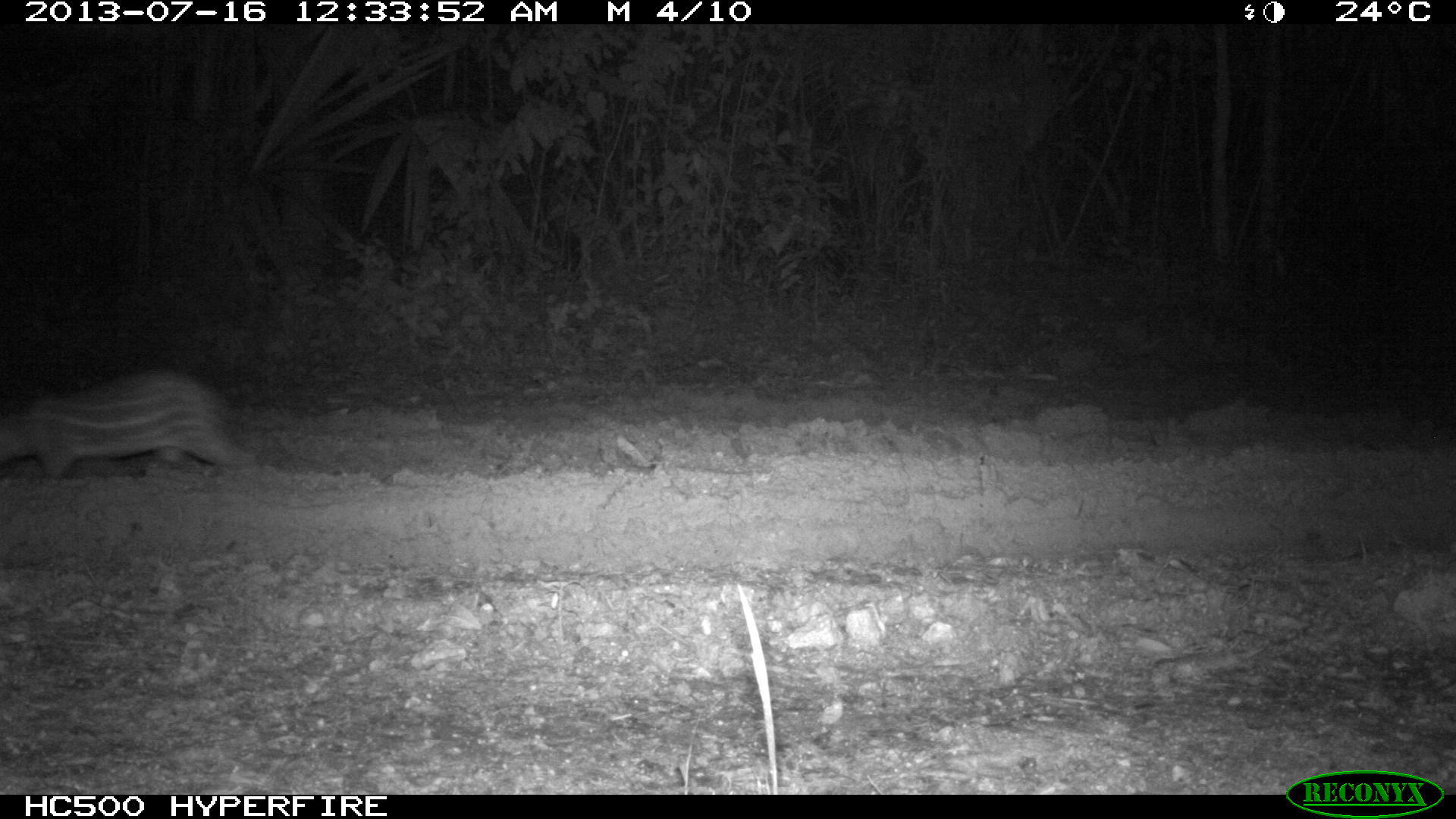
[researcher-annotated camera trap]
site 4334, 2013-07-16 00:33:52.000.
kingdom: Animalia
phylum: Chordata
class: Mammalia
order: Rodentia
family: Cuniculidae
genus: Cuniculus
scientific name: Cuniculus paca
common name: lowland paca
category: agouti paca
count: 1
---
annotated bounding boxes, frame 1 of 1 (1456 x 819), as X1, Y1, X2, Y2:
agouti paca: 0, 368, 252, 477